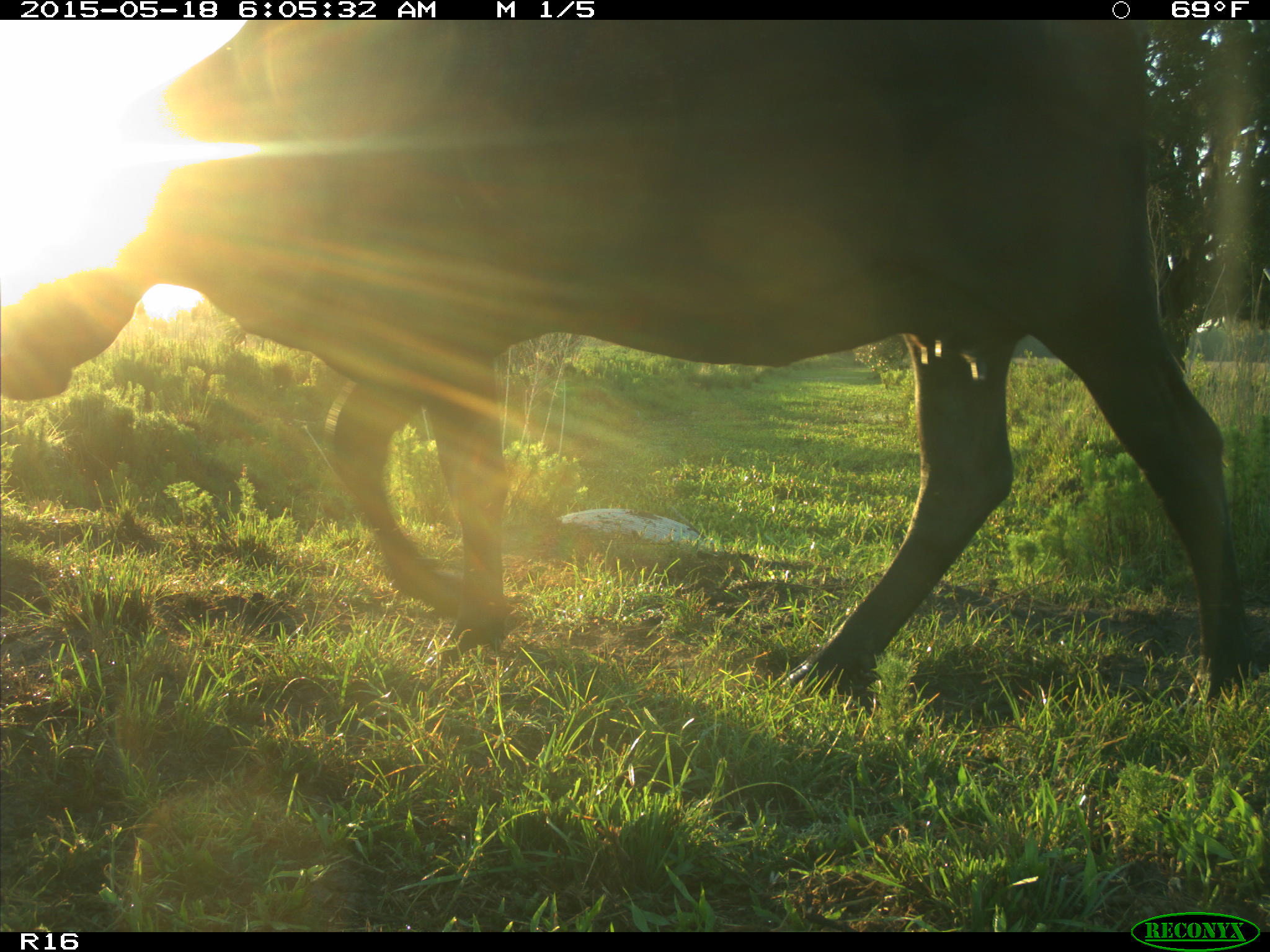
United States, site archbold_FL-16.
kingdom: Animalia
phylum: Chordata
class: Mammalia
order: Artiodactyla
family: Bovidae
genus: Bos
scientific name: Bos taurus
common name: domestic cow